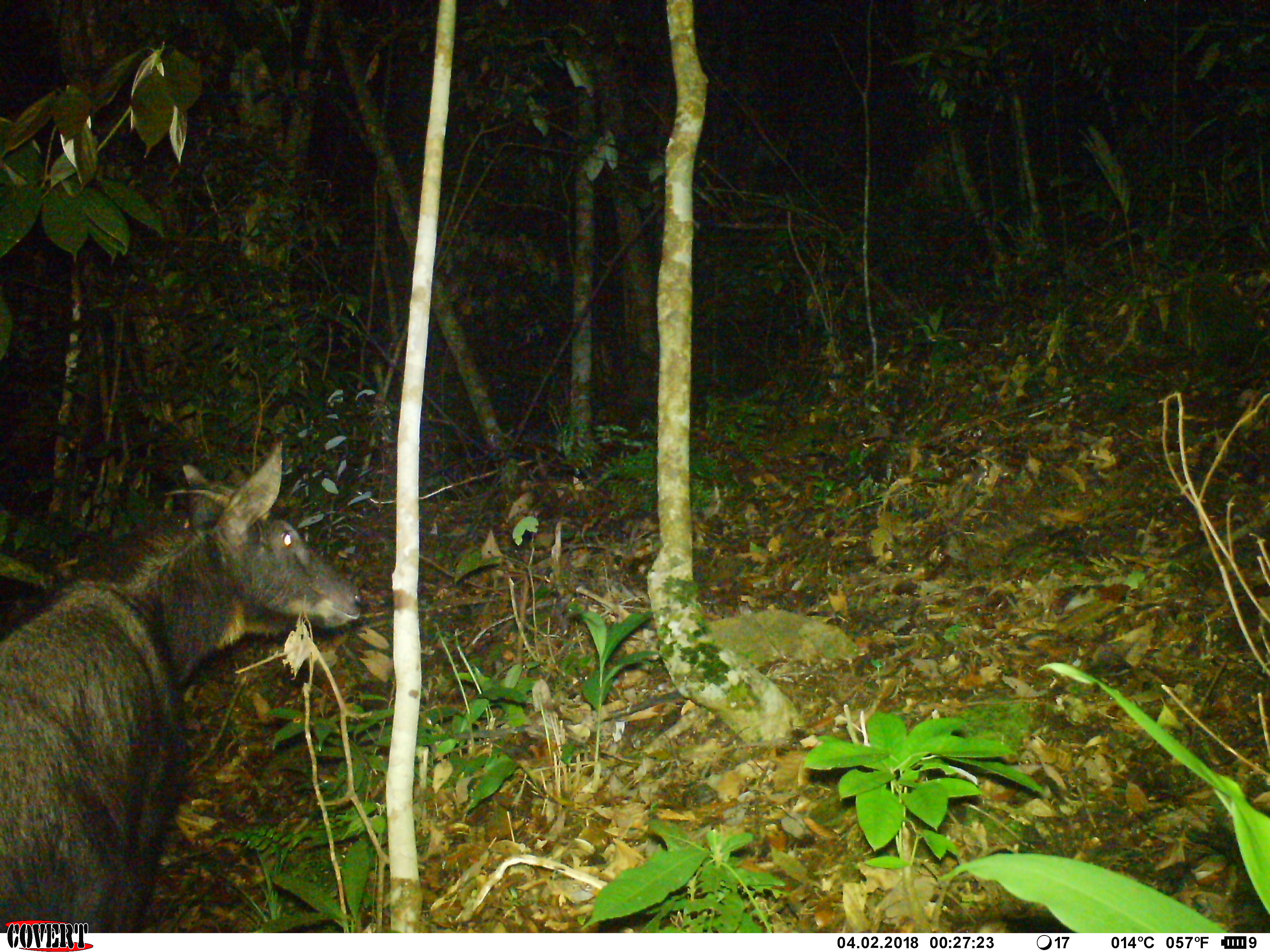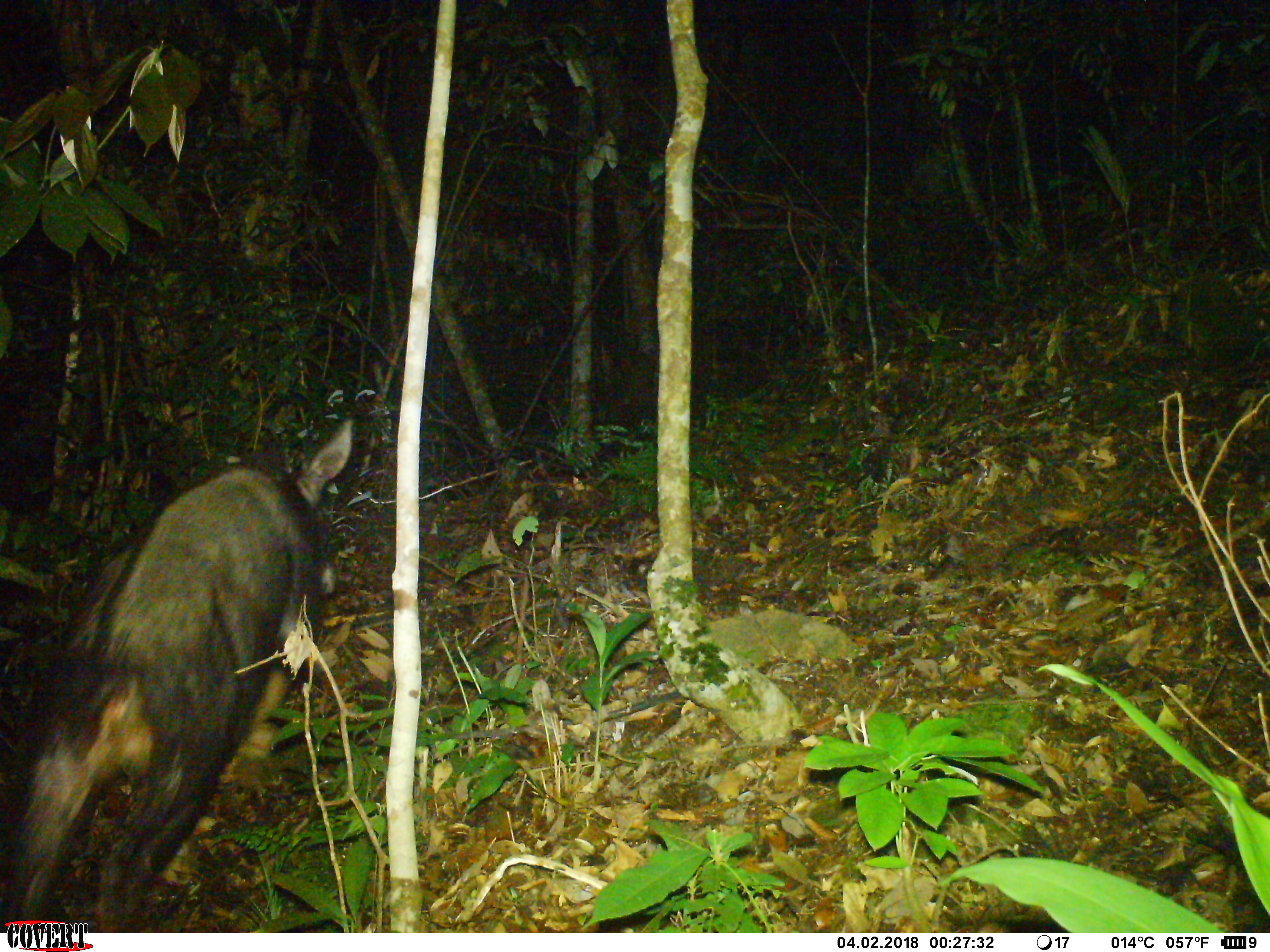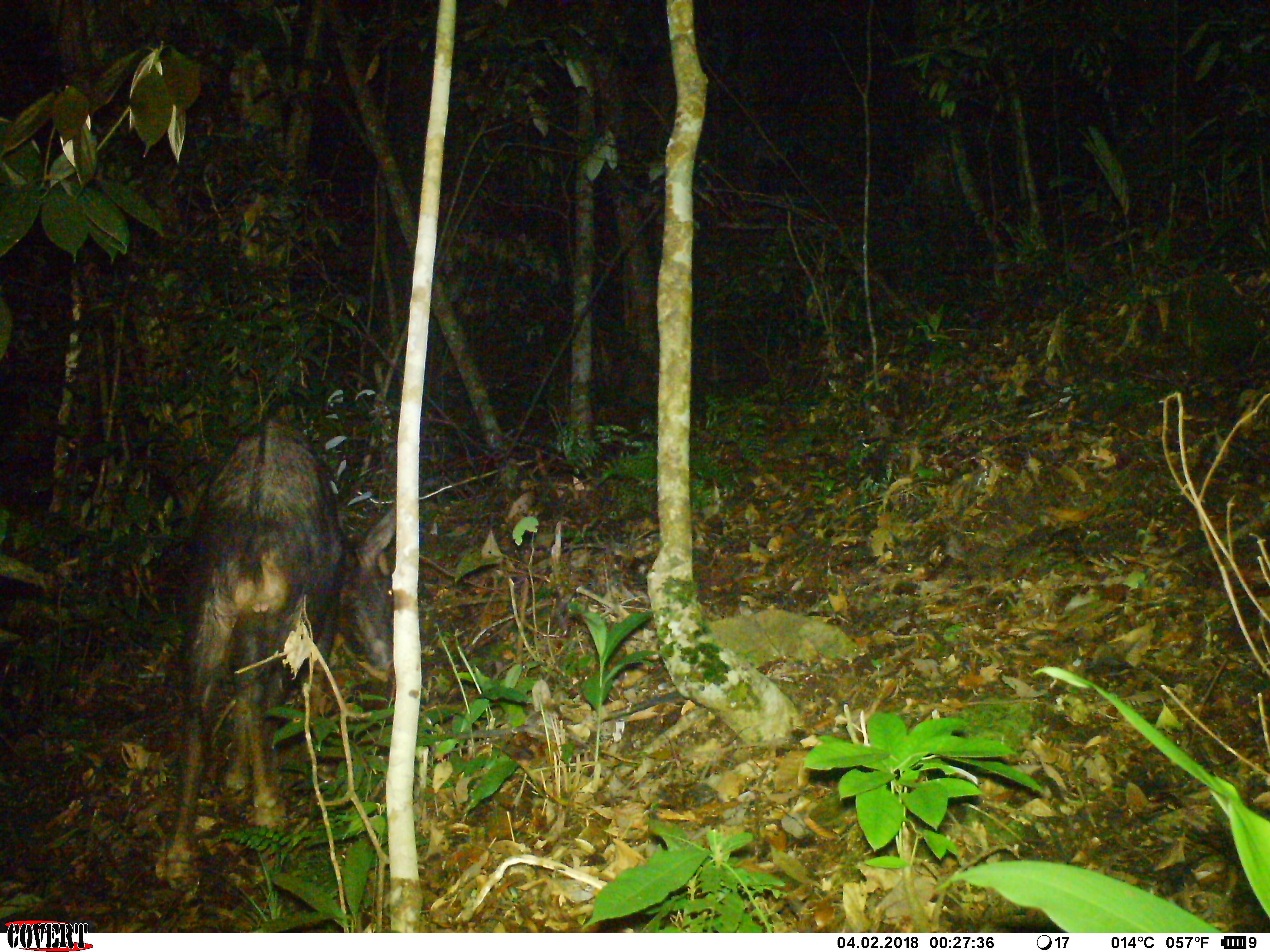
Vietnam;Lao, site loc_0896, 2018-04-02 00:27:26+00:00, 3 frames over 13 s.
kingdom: Animalia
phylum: Chordata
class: Mammalia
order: Artiodactyla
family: Bovidae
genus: Capricornis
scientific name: Capricornis sumatraensis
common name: chinese serow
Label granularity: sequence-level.